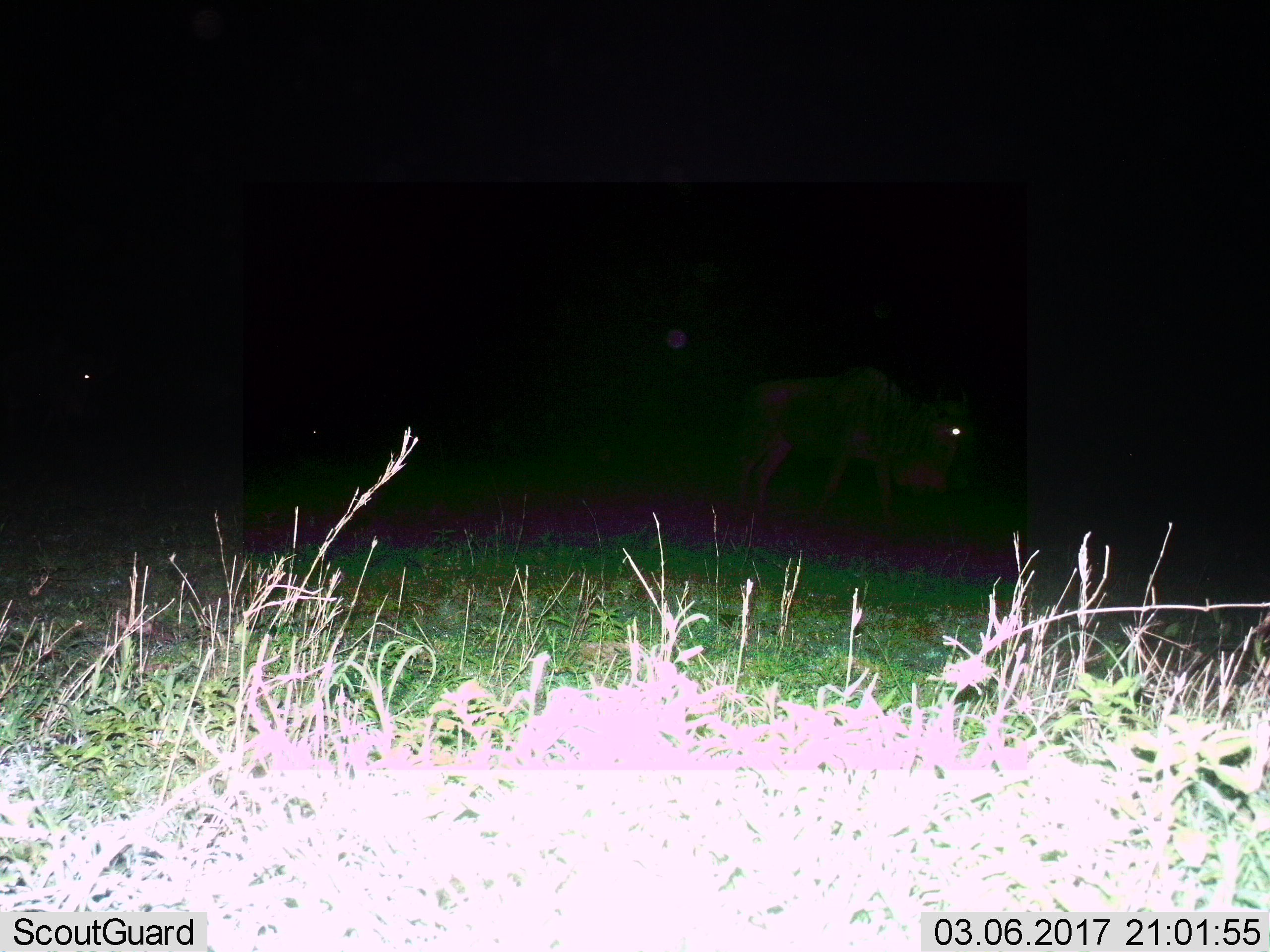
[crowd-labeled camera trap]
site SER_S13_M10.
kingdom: Animalia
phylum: Chordata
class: Mammalia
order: Artiodactyla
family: Bovidae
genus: Connochaetes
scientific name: Connochaetes taurinus taurinus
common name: blue wildebeest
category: wildebeestblue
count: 1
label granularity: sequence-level